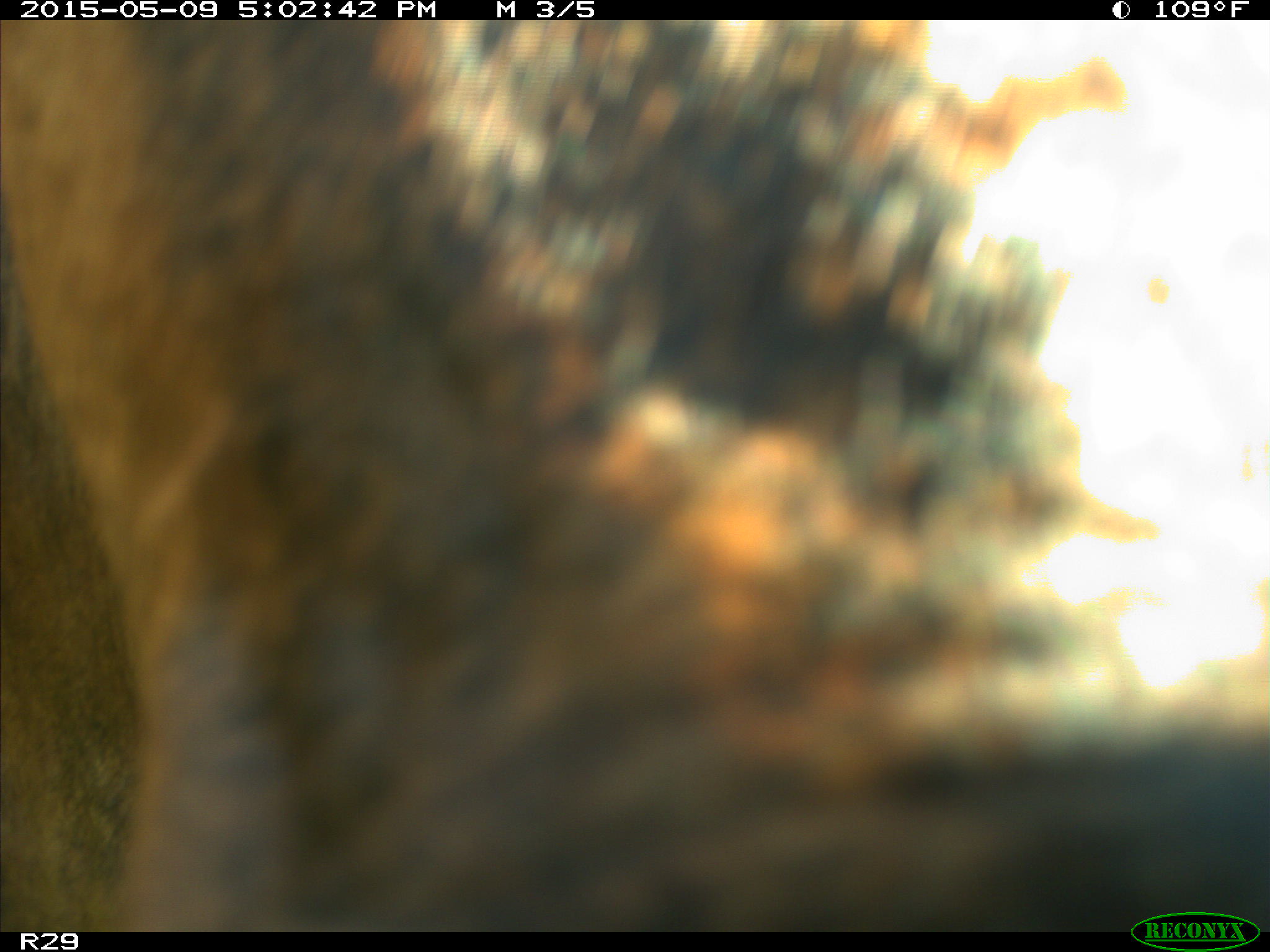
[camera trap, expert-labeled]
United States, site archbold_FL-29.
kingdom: Animalia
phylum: Chordata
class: Mammalia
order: Artiodactyla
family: Bovidae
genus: Bos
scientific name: Bos taurus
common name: domestic cow